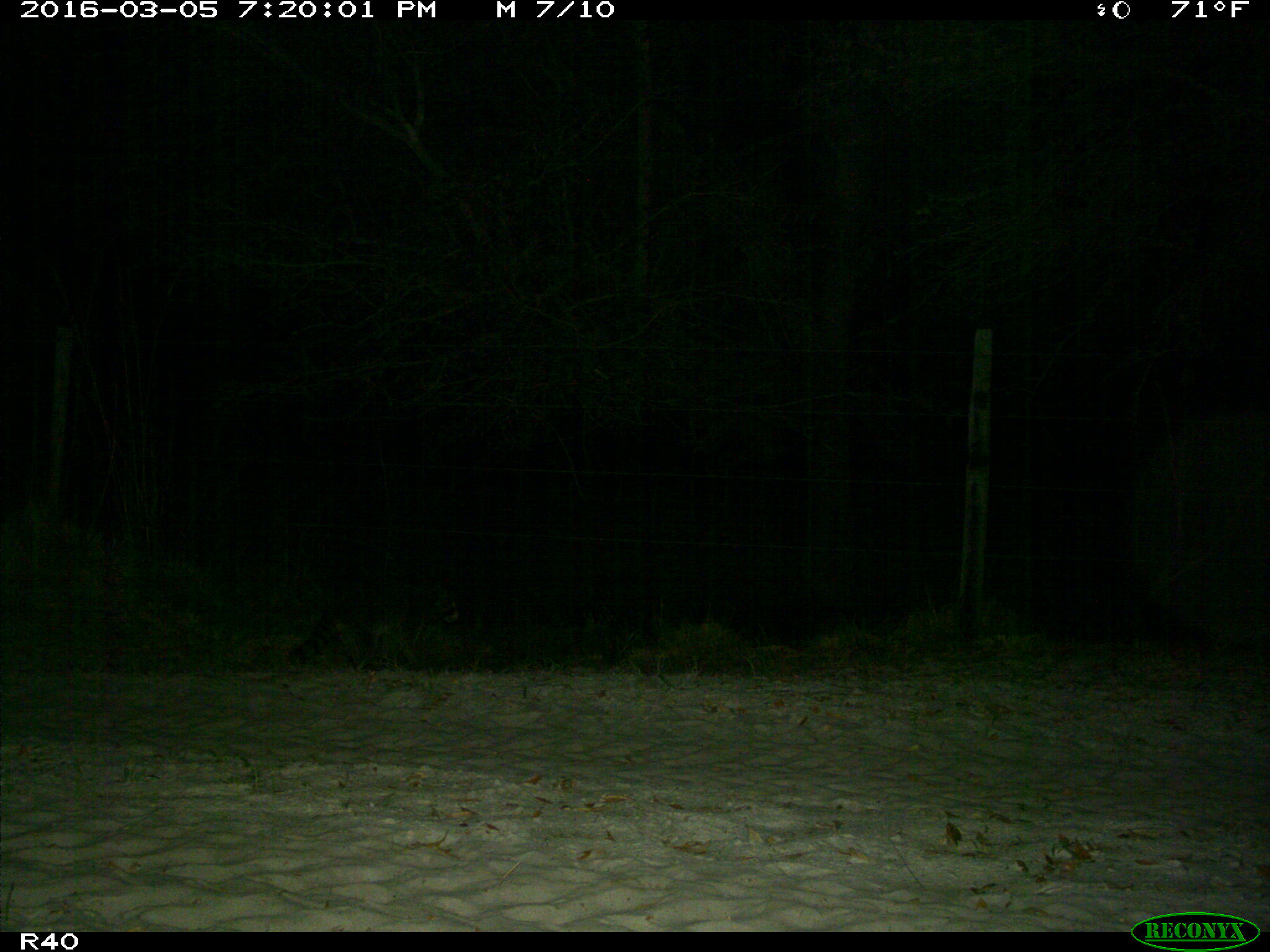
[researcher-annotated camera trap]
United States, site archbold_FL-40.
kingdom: Animalia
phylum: Chordata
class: Mammalia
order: Carnivora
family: Procyonidae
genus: Procyon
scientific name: Procyon lotor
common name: common raccoon